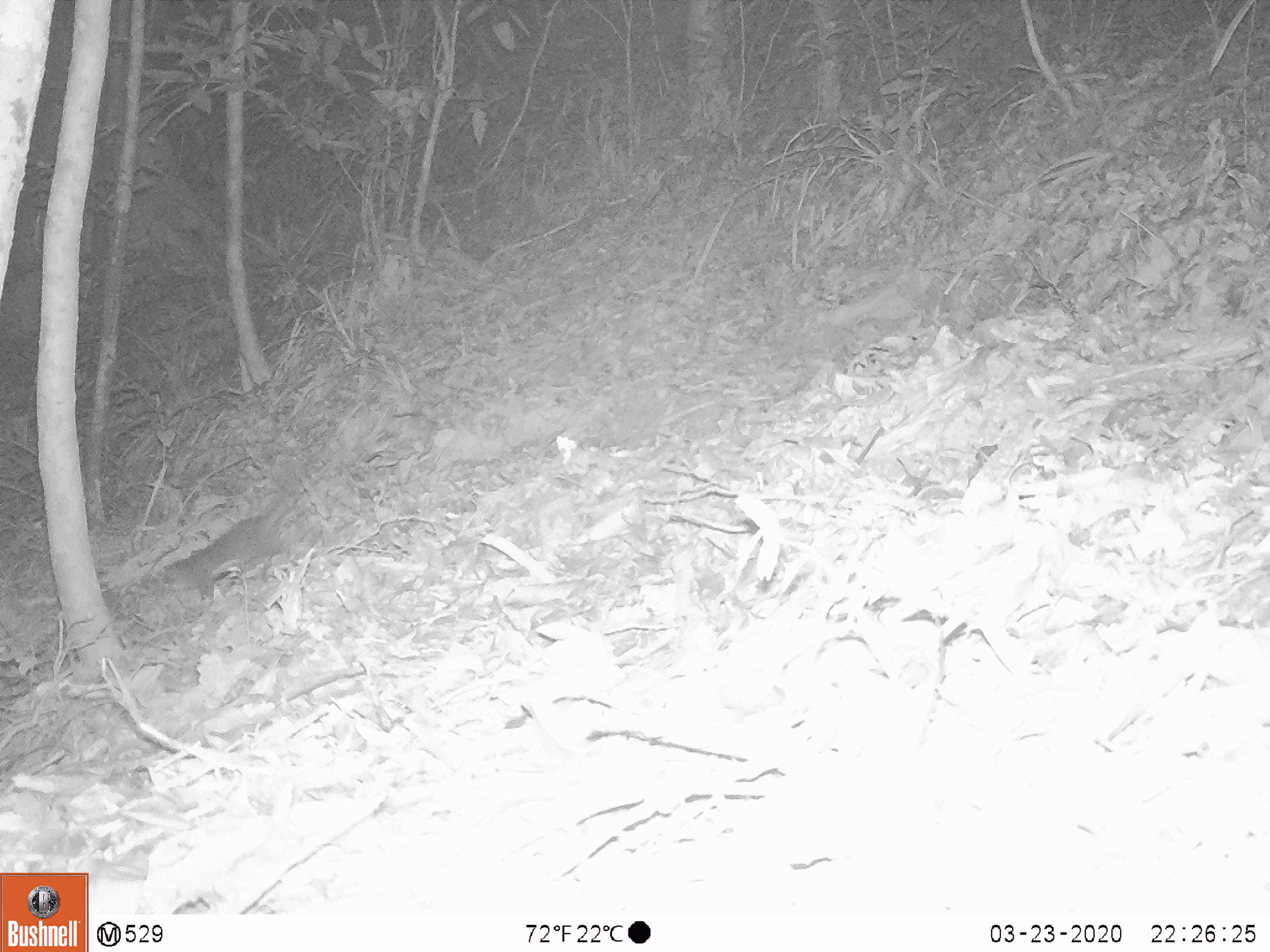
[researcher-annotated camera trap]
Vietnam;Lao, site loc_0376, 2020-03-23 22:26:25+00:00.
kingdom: Animalia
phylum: Chordata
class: Mammalia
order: Carnivora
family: Mustelidae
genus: Melogale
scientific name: Melogale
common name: ferret badger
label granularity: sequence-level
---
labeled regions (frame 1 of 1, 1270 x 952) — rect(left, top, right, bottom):
ferret badger: rect(163, 475, 298, 598)